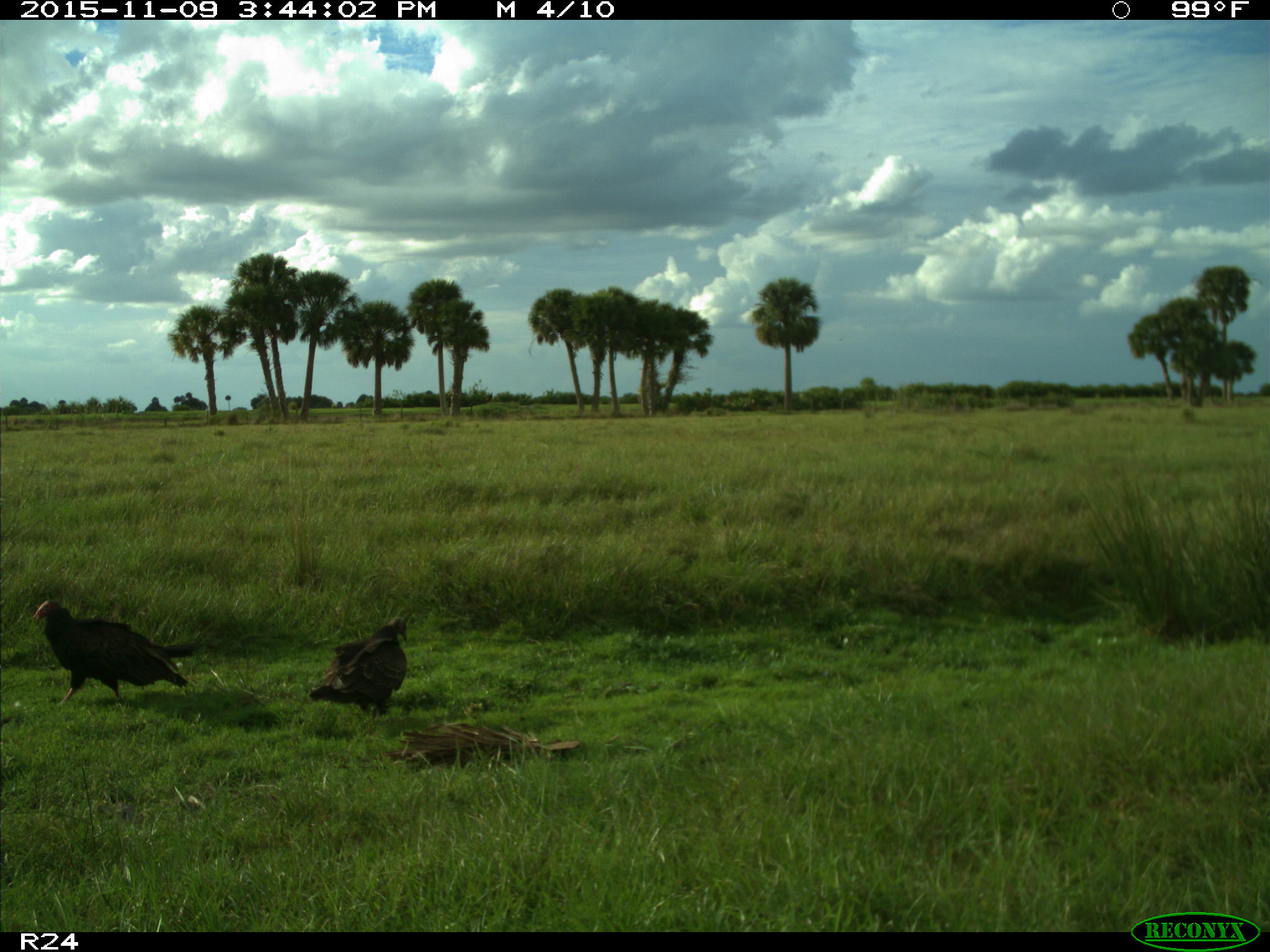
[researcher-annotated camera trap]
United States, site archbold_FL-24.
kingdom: Animalia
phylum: Chordata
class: Aves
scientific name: Aves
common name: birds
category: unidentified bird